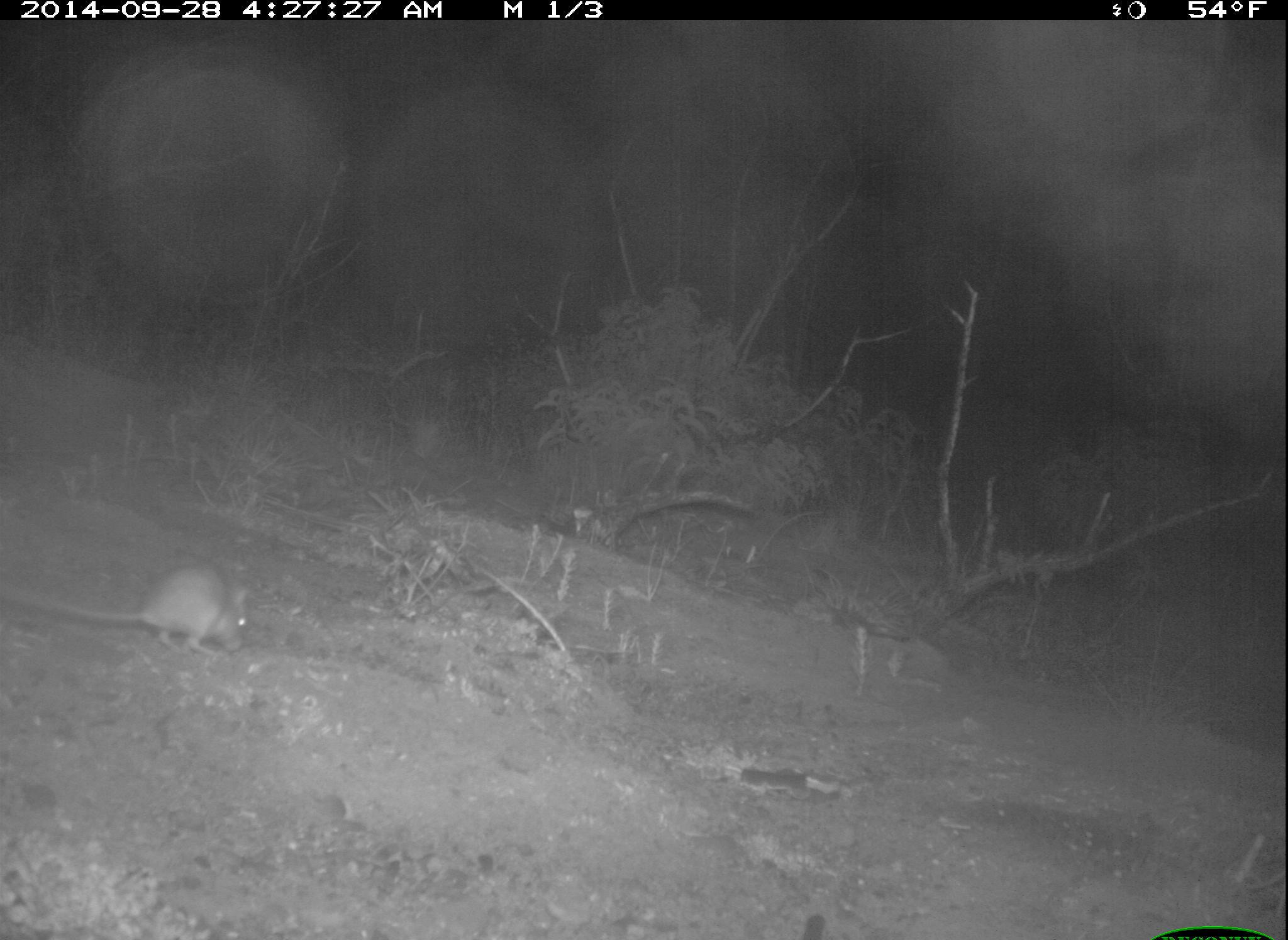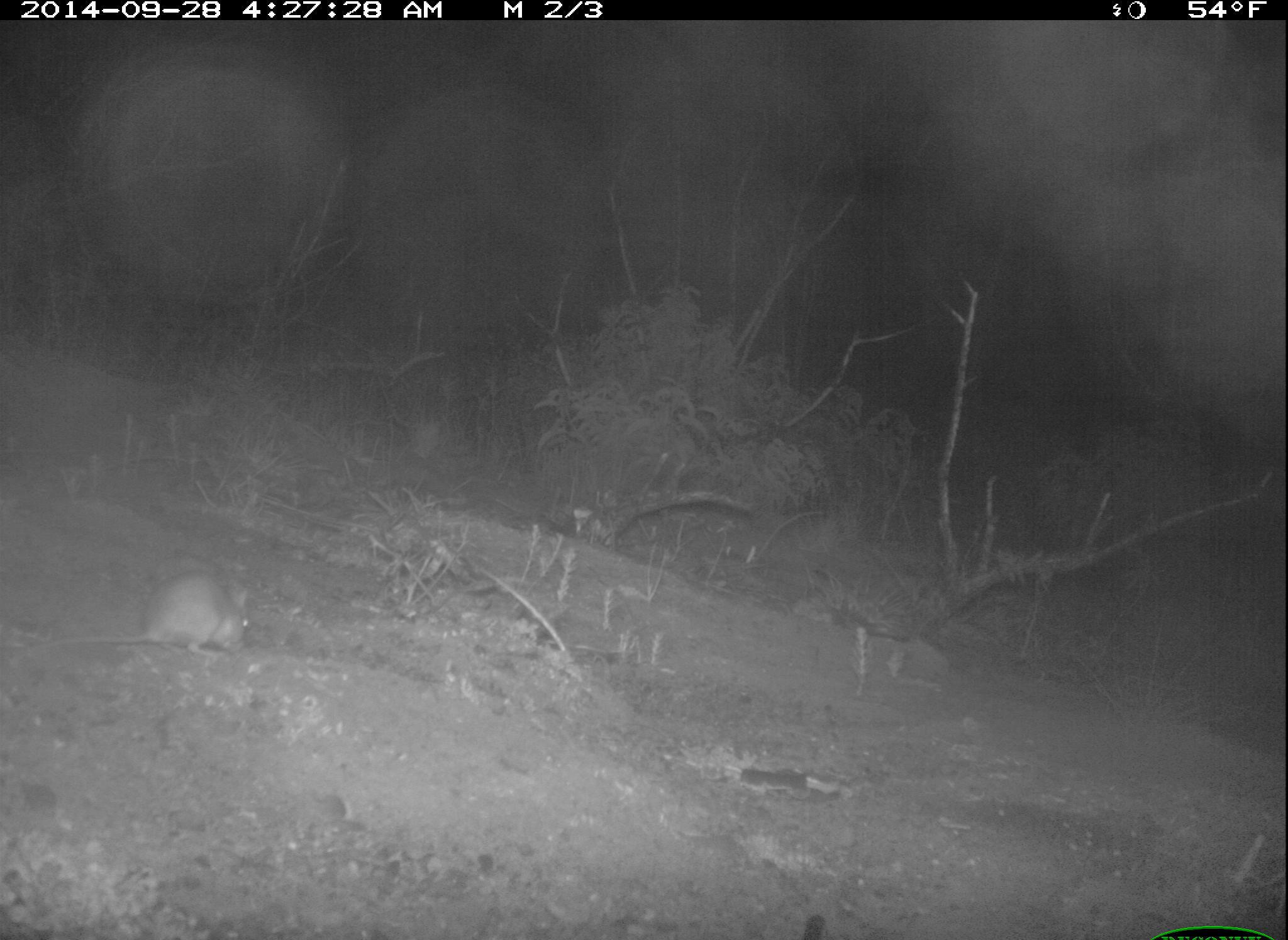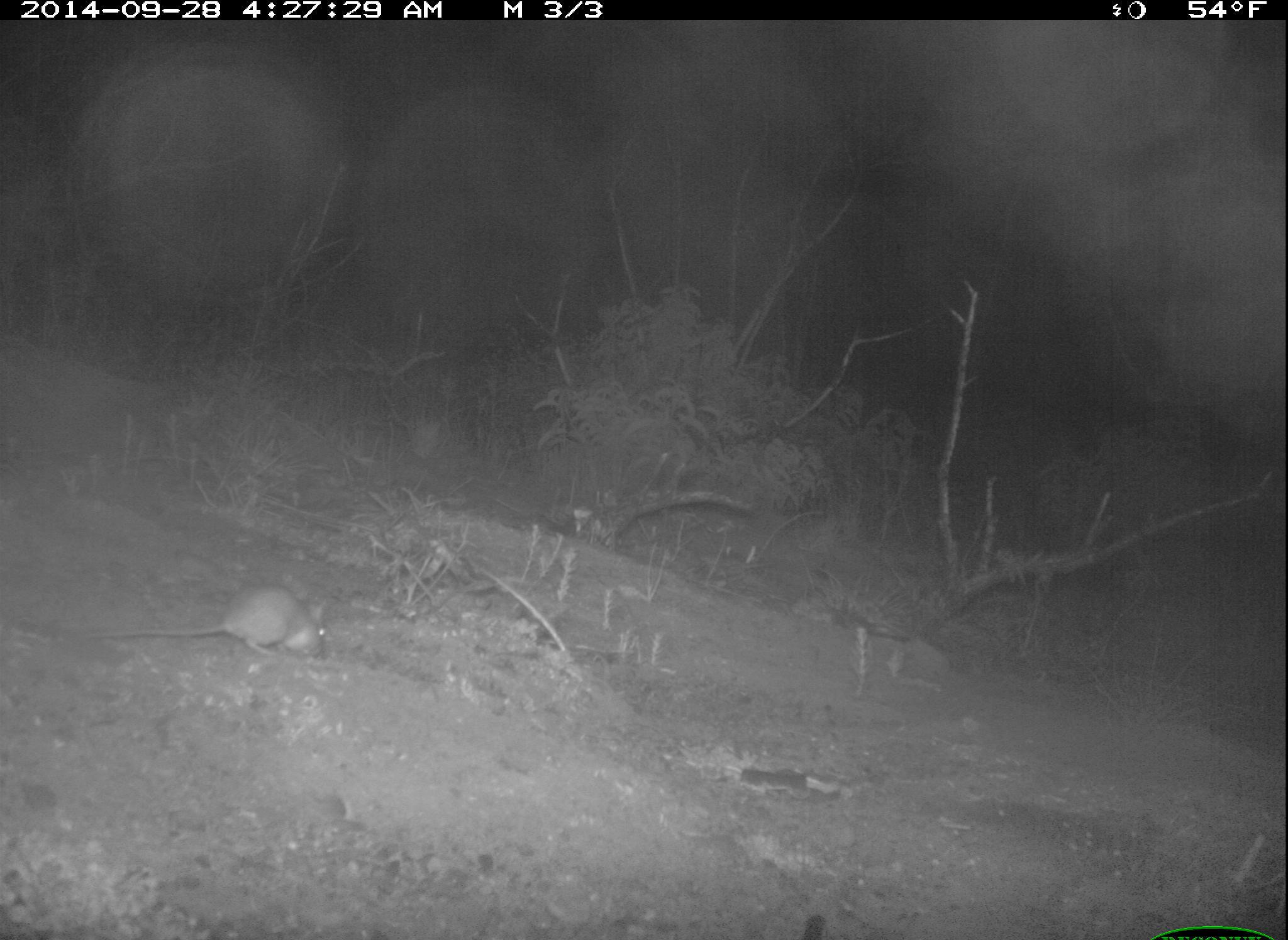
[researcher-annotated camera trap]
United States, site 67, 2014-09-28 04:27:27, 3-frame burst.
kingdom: Animalia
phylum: Chordata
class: Mammalia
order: Rodentia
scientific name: Rodentia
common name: rodent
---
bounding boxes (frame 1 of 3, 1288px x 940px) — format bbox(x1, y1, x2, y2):
rodent: bbox(2, 564, 253, 661)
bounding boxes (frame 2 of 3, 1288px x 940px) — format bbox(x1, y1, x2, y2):
rodent: bbox(3, 573, 251, 657)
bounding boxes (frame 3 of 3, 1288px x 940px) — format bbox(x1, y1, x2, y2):
rodent: bbox(83, 585, 332, 659)